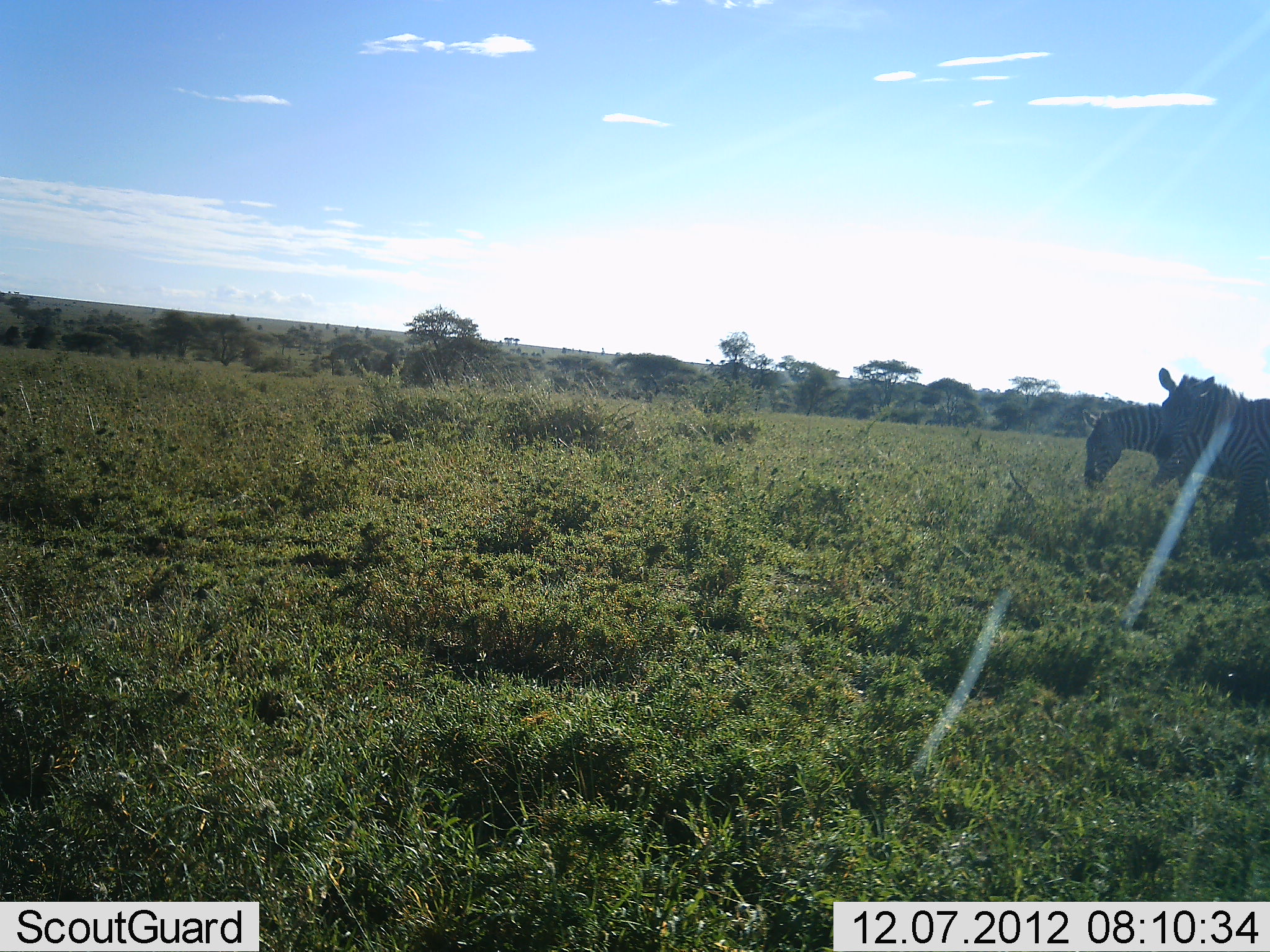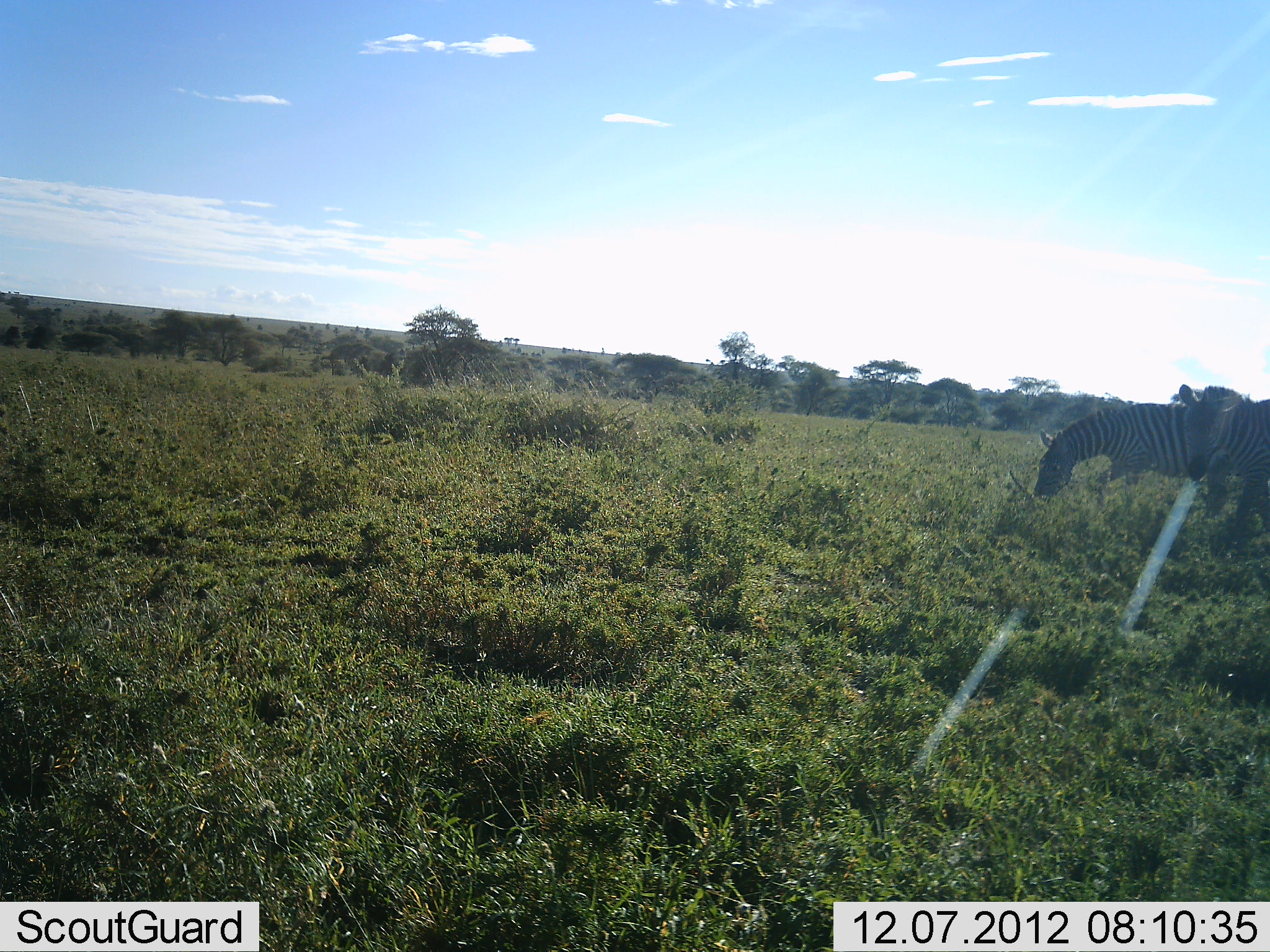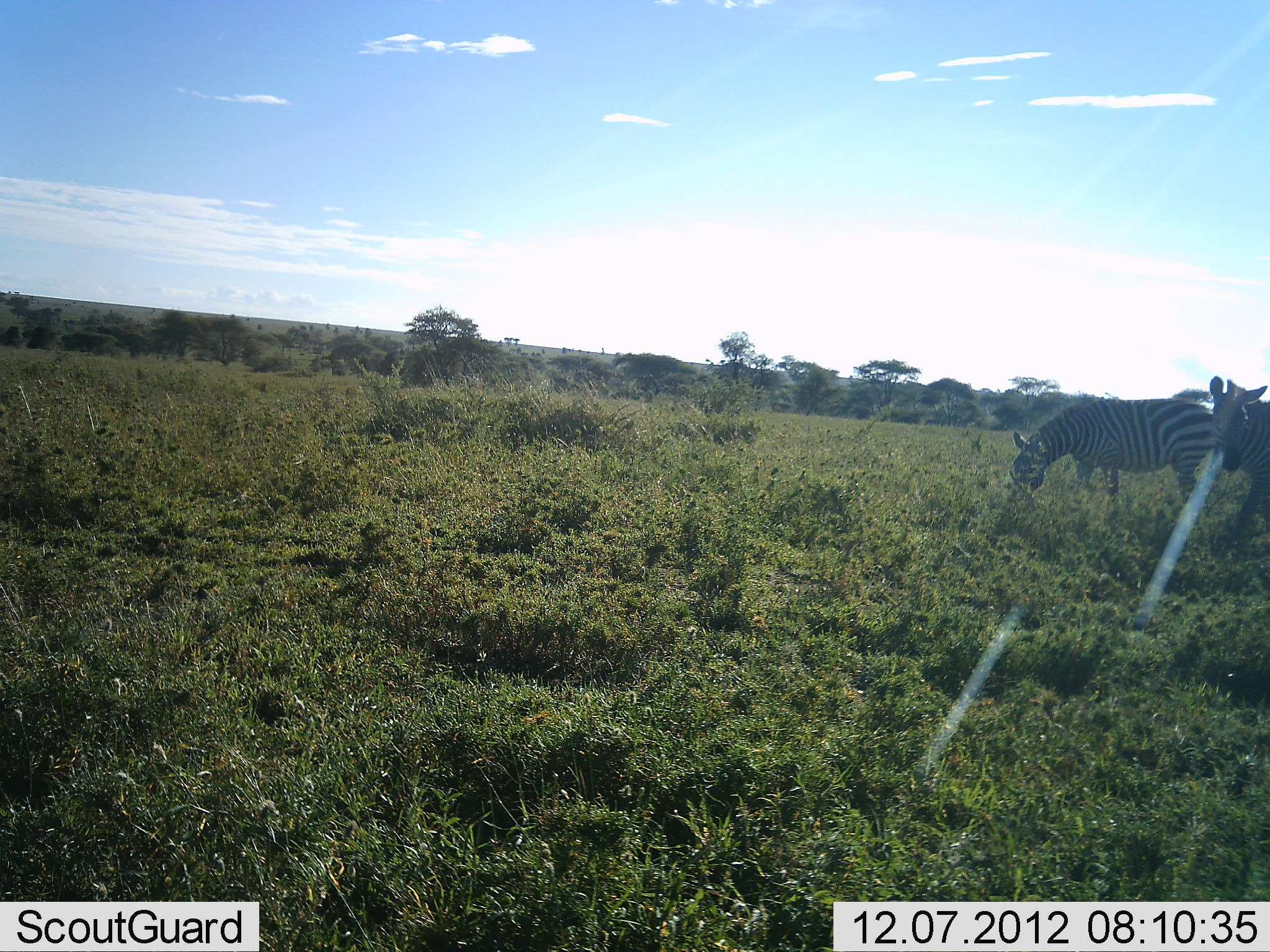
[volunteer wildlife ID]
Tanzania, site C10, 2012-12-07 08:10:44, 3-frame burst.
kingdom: Animalia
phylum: Chordata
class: Mammalia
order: Perissodactyla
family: Equidae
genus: Equus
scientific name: Equus quagga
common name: plains zebra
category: zebra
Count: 2.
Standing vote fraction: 60%.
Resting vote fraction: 0%.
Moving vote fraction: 40%.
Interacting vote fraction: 0%.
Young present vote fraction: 0%.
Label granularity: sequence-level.